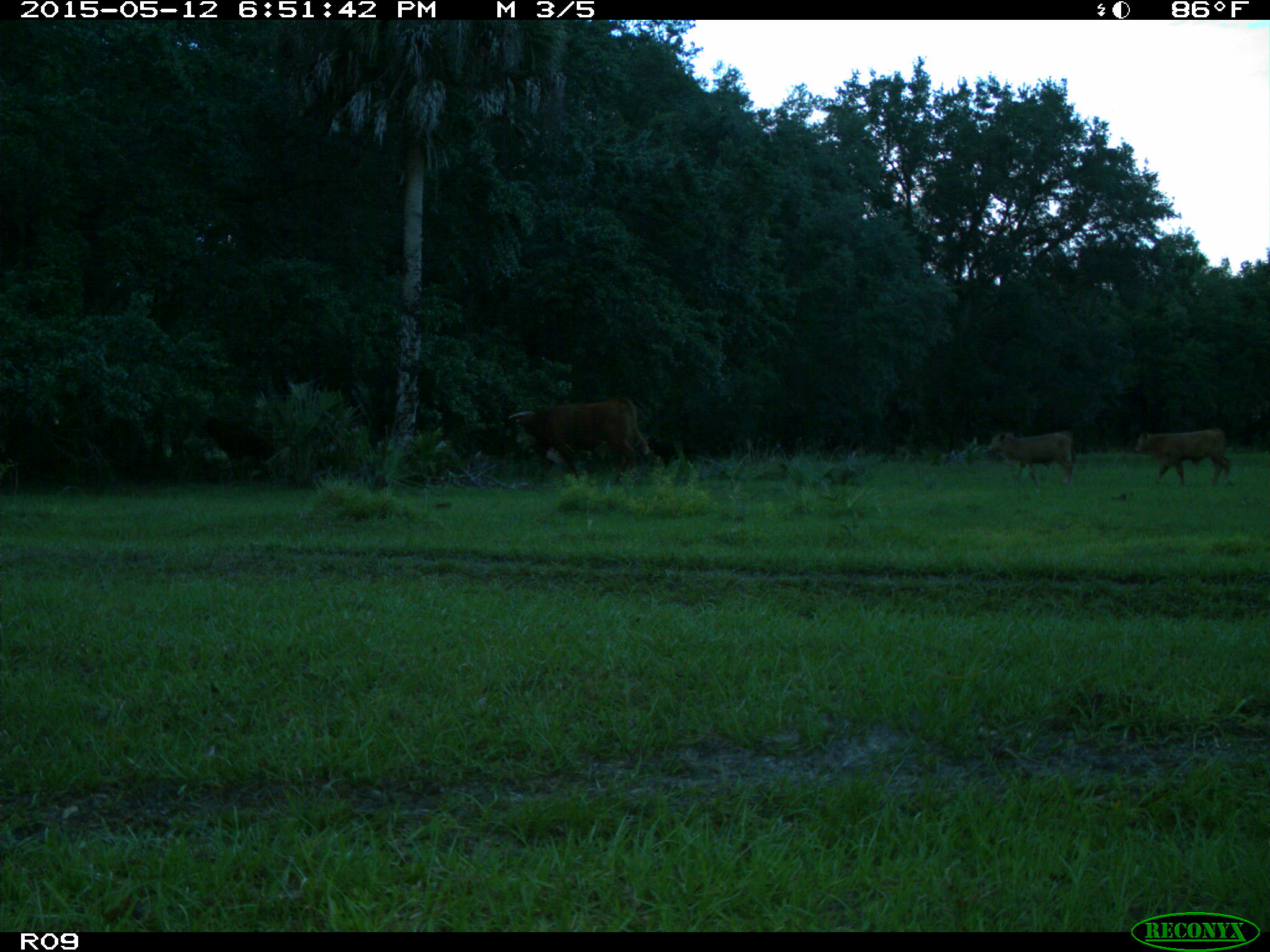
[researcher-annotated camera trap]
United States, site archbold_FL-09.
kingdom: Animalia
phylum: Chordata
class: Mammalia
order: Artiodactyla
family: Bovidae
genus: Bos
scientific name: Bos taurus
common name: domestic cow